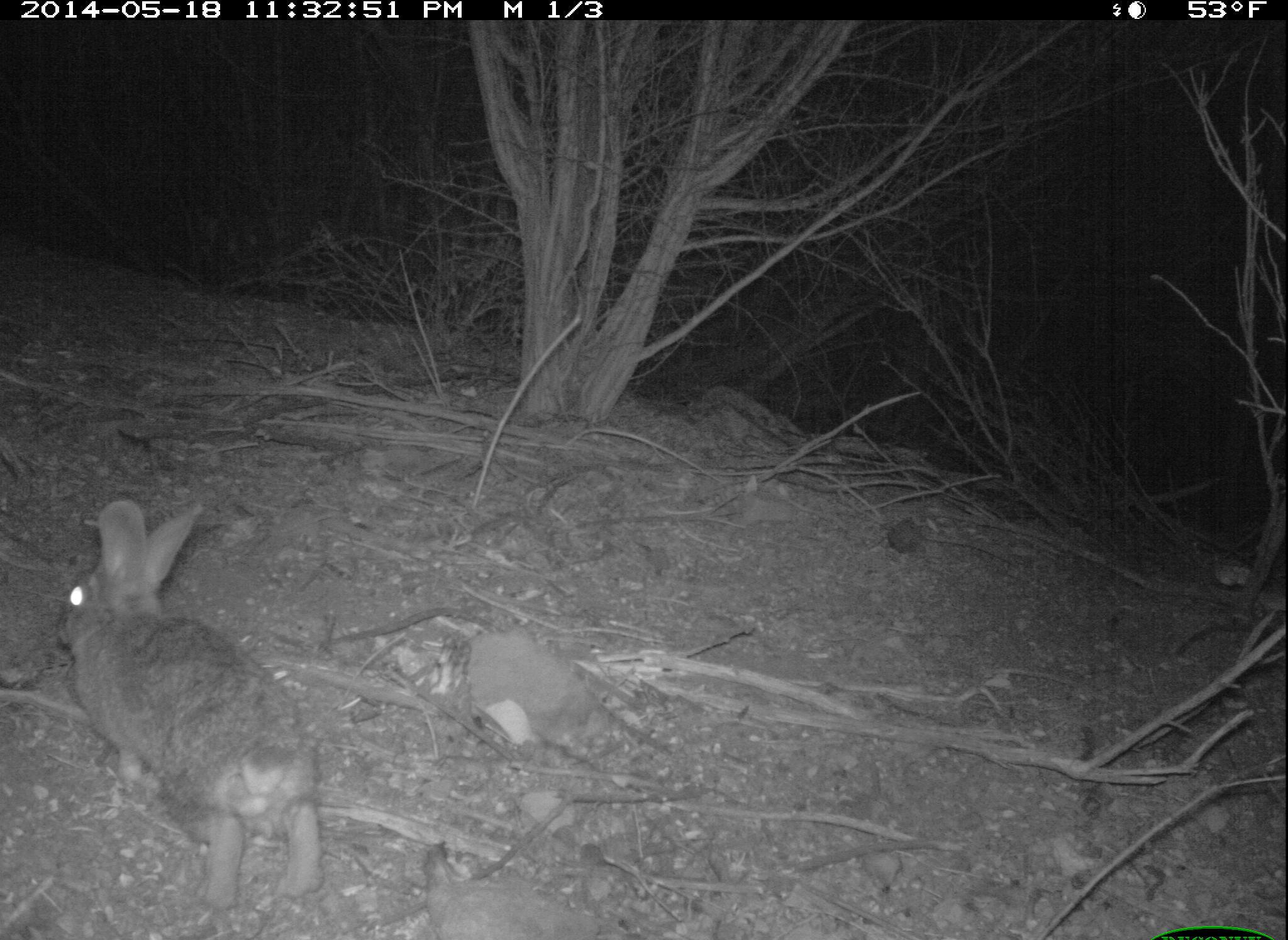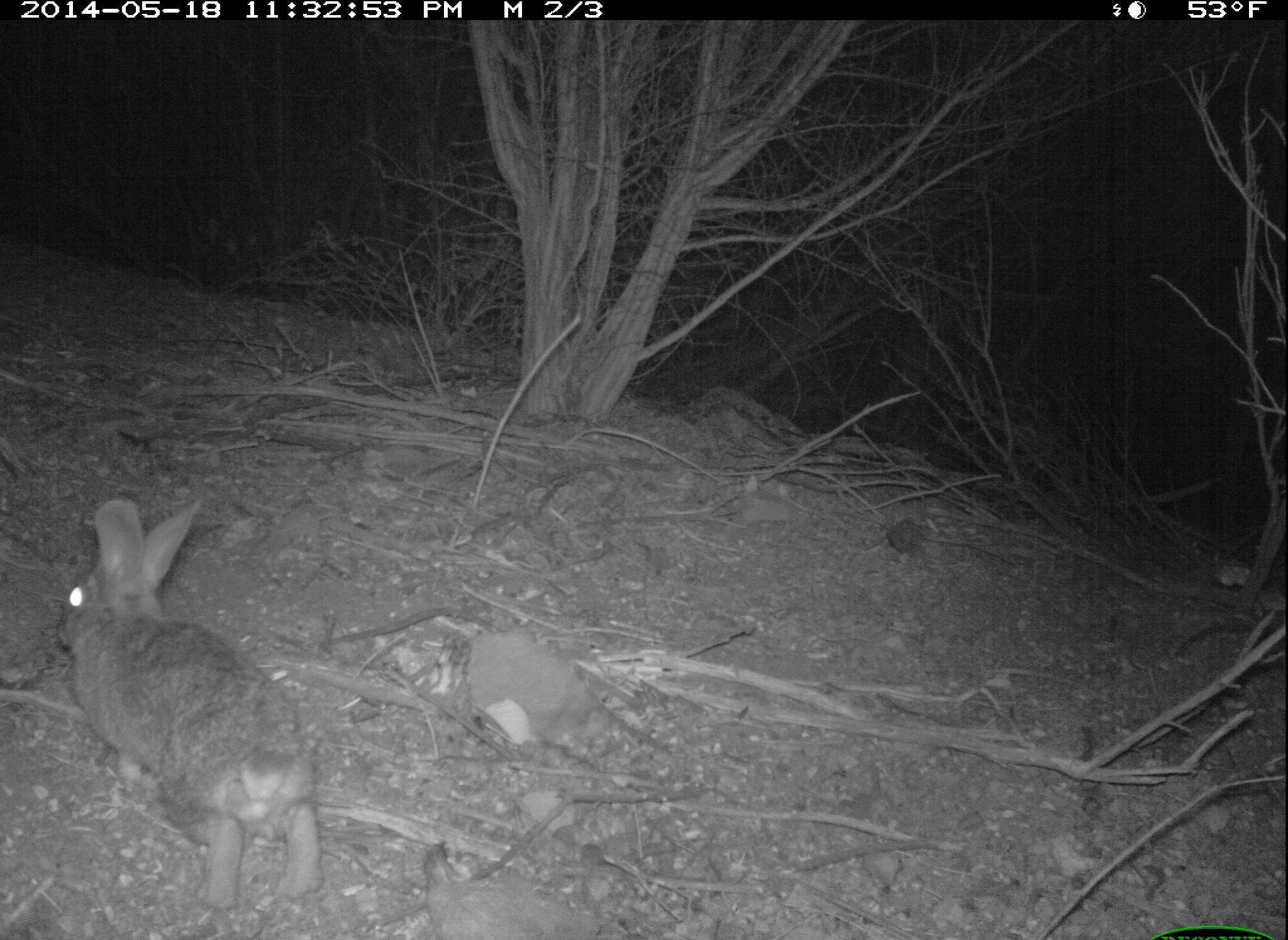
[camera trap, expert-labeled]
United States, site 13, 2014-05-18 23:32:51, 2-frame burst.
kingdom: Animalia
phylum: Chordata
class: Mammalia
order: Lagomorpha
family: Leporidae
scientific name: Leporidae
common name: rabbits and hares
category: rabbit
Rabbit (rabbits and hares) (Leporidae).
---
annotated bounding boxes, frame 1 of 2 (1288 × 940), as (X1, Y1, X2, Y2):
rabbit: (49, 496, 323, 911)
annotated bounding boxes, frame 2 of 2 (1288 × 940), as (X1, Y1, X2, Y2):
rabbit: (51, 495, 325, 912)